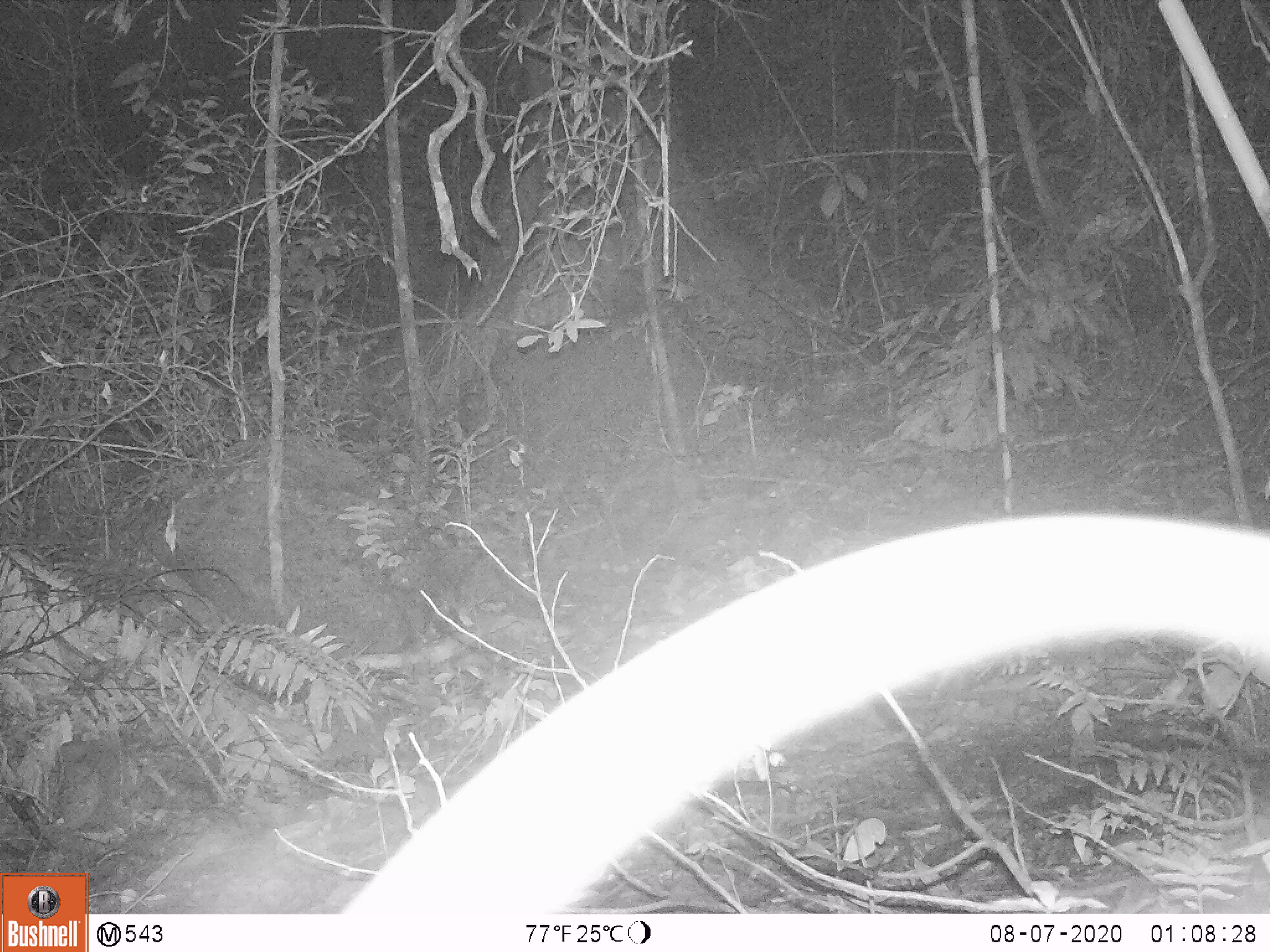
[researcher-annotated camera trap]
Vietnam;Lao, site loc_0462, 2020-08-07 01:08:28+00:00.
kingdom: Animalia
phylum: Chordata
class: Mammalia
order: Rodentia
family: Muridae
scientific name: Muridae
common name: old-world mice and rats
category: unidentified murid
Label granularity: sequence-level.